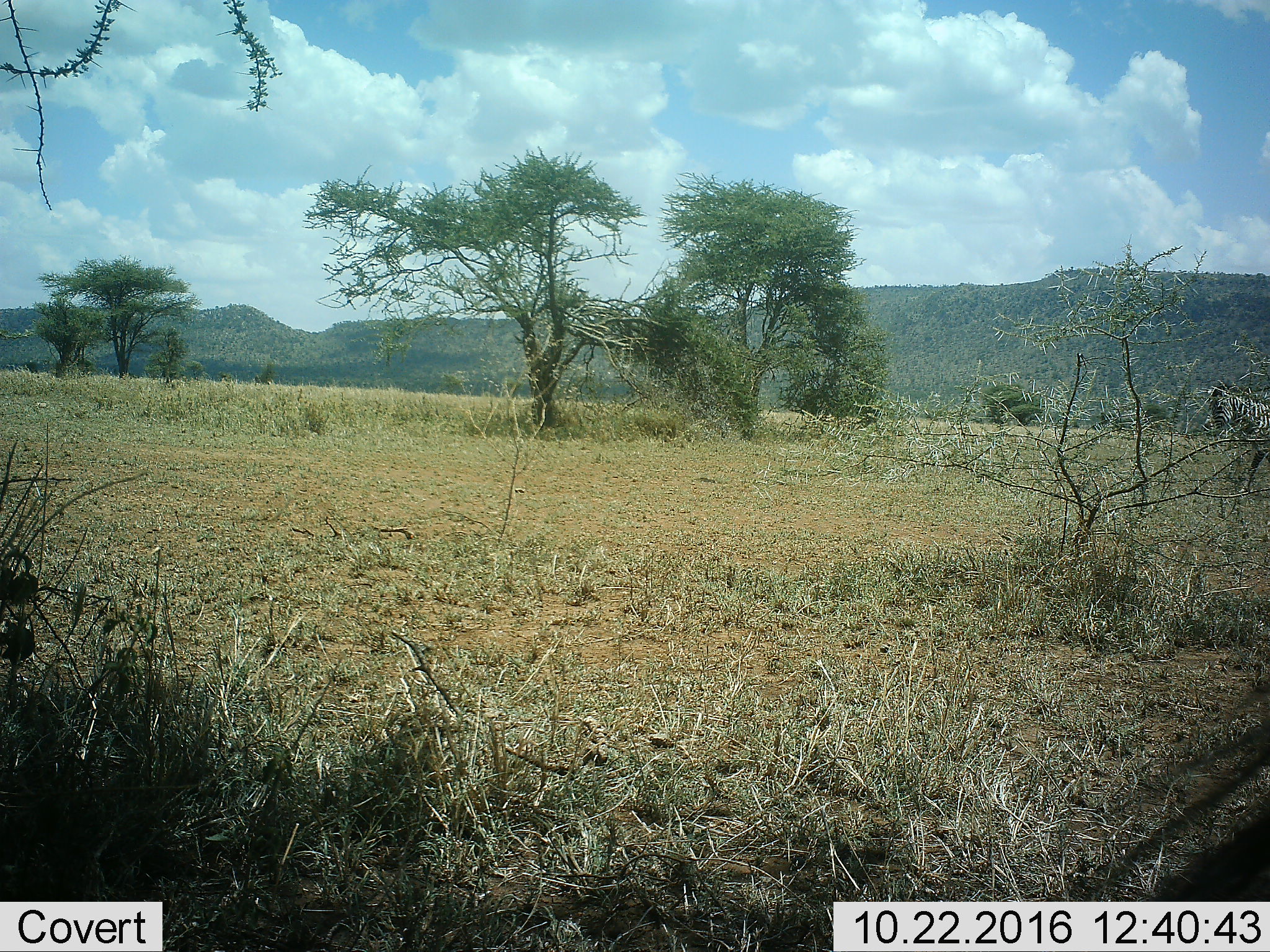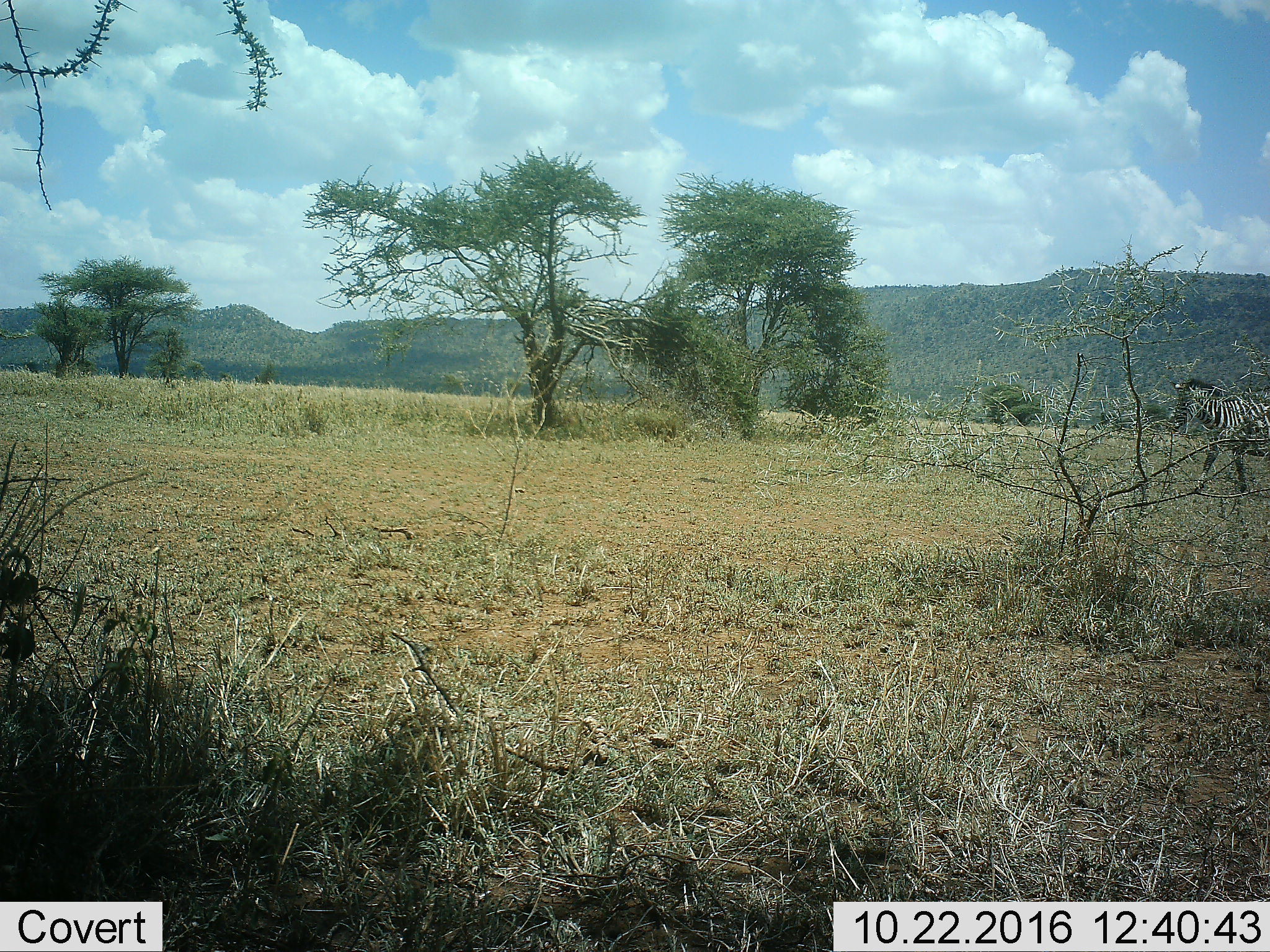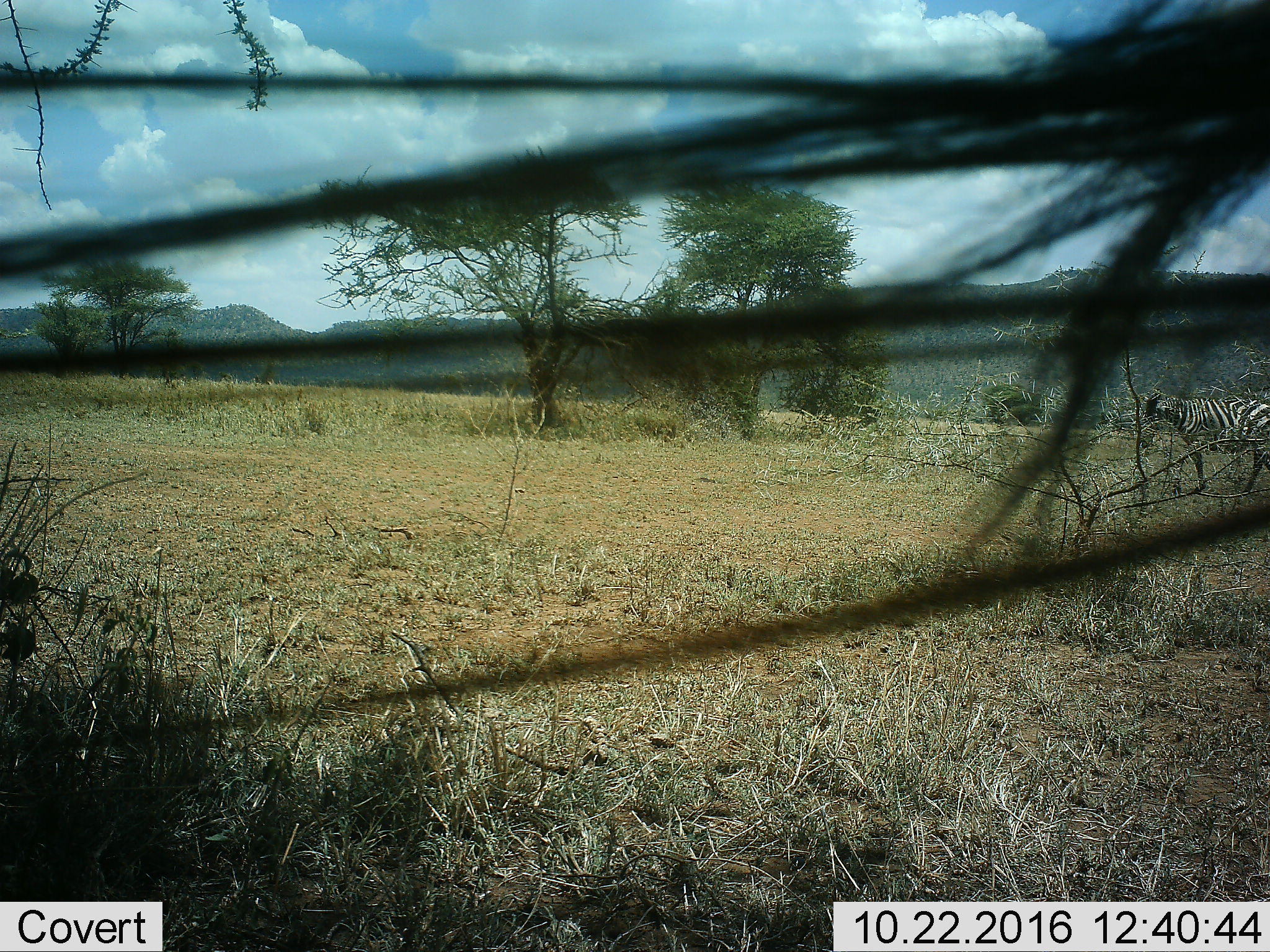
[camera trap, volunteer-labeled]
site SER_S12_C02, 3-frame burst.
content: unidentified animal